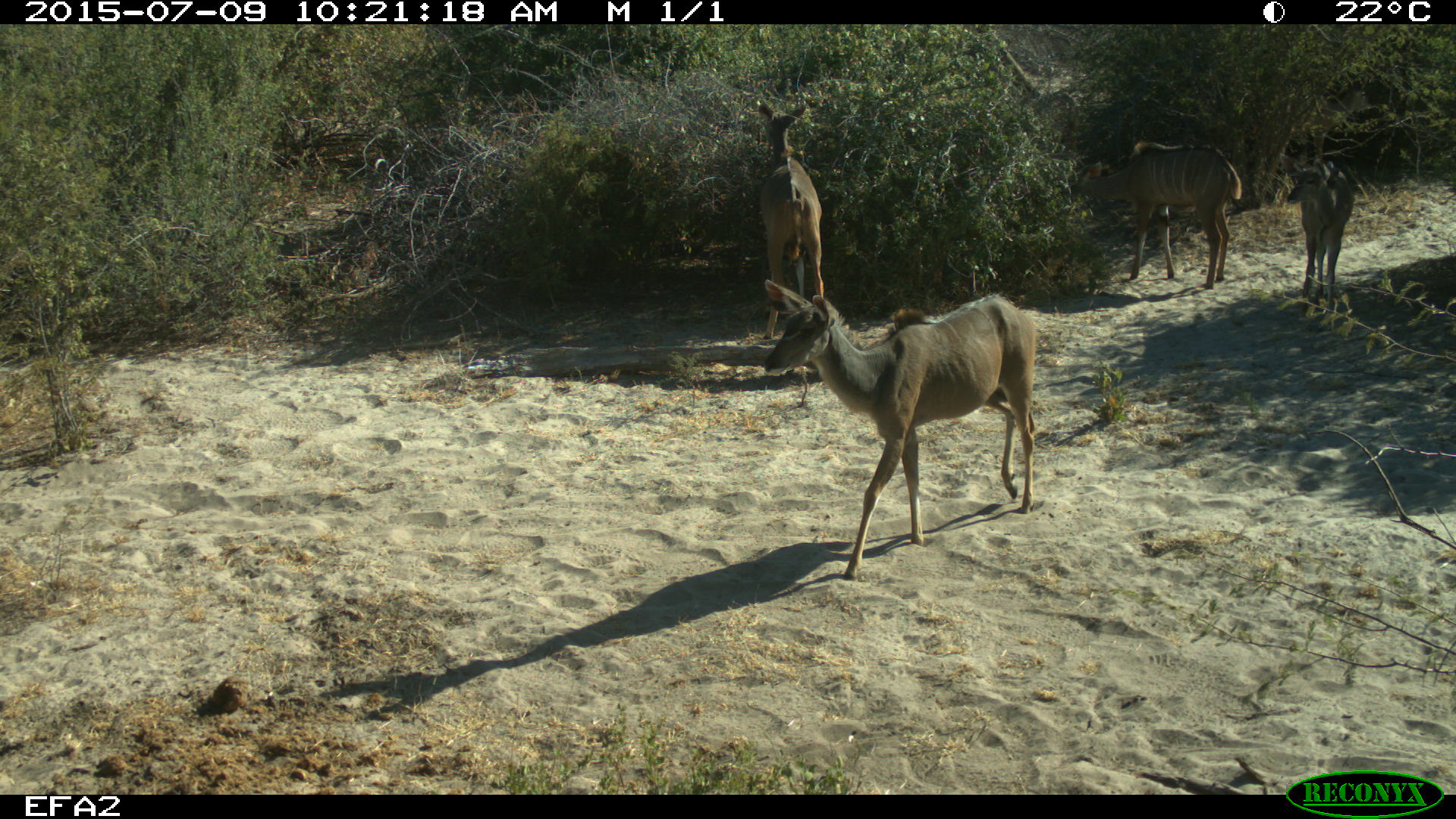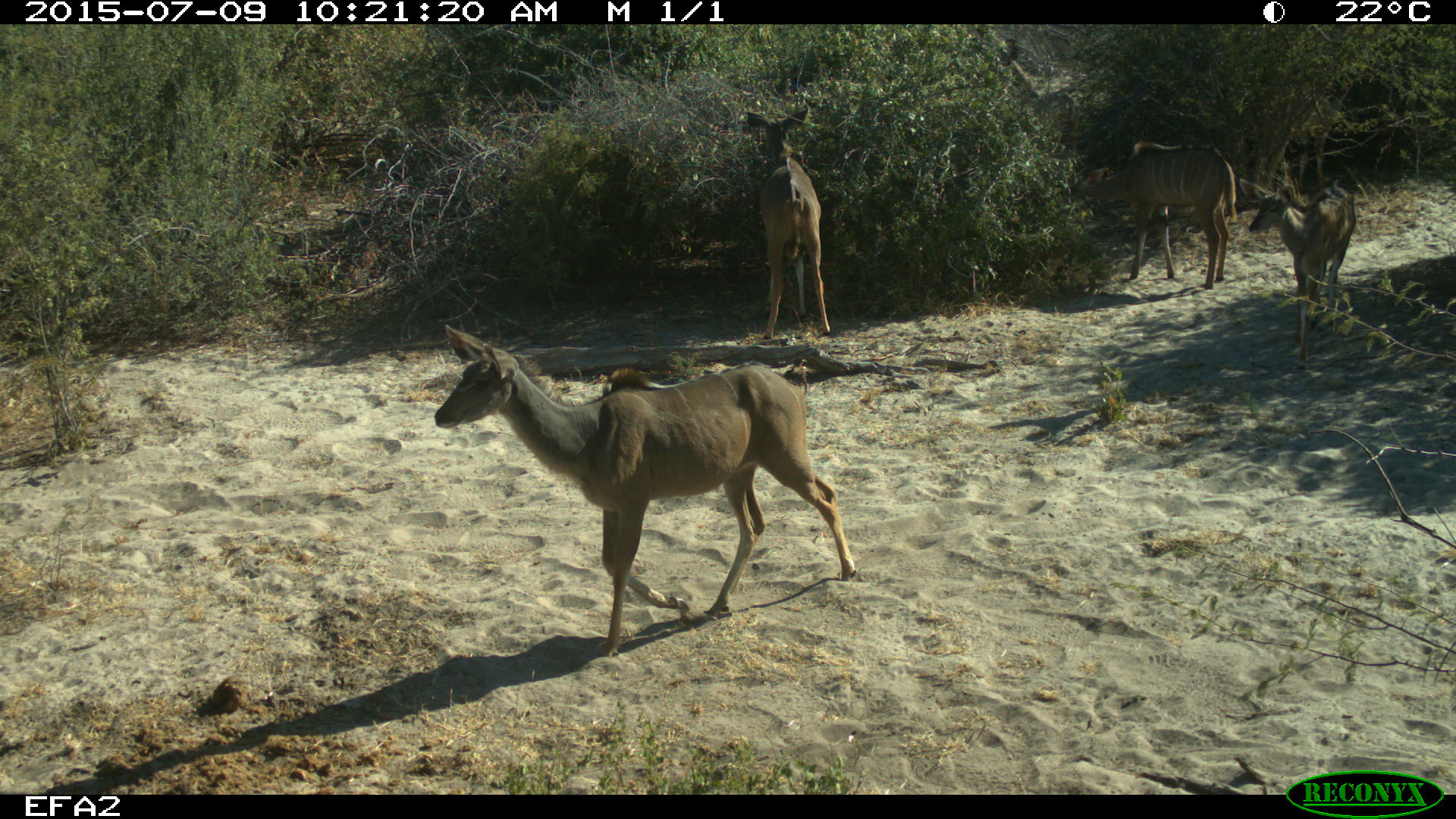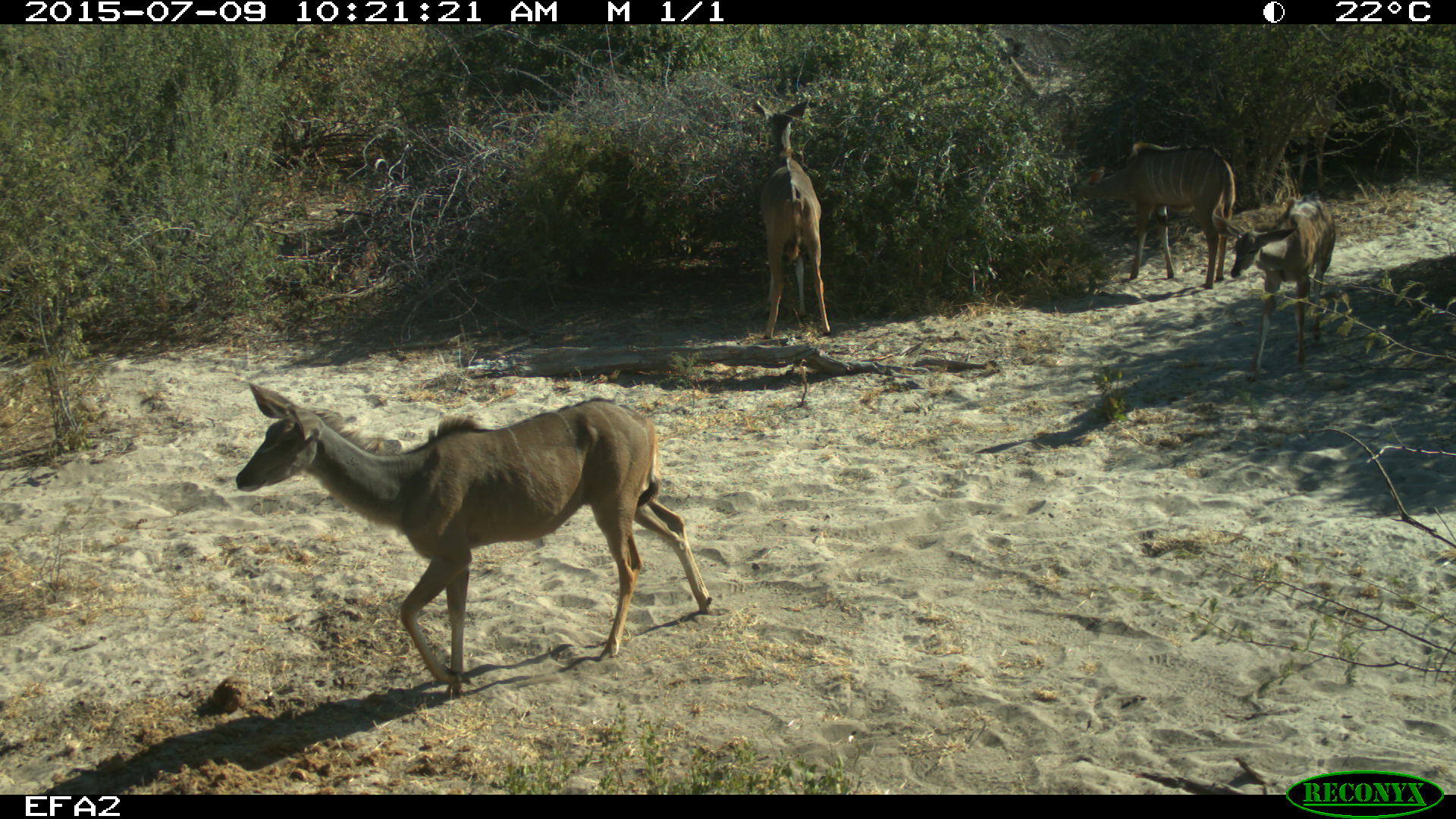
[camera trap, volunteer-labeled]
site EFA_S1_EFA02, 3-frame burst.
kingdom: Animalia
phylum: Chordata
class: Mammalia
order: Artiodactyla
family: Bovidae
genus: Tragelaphus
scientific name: Tragelaphus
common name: kudu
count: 4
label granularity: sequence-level